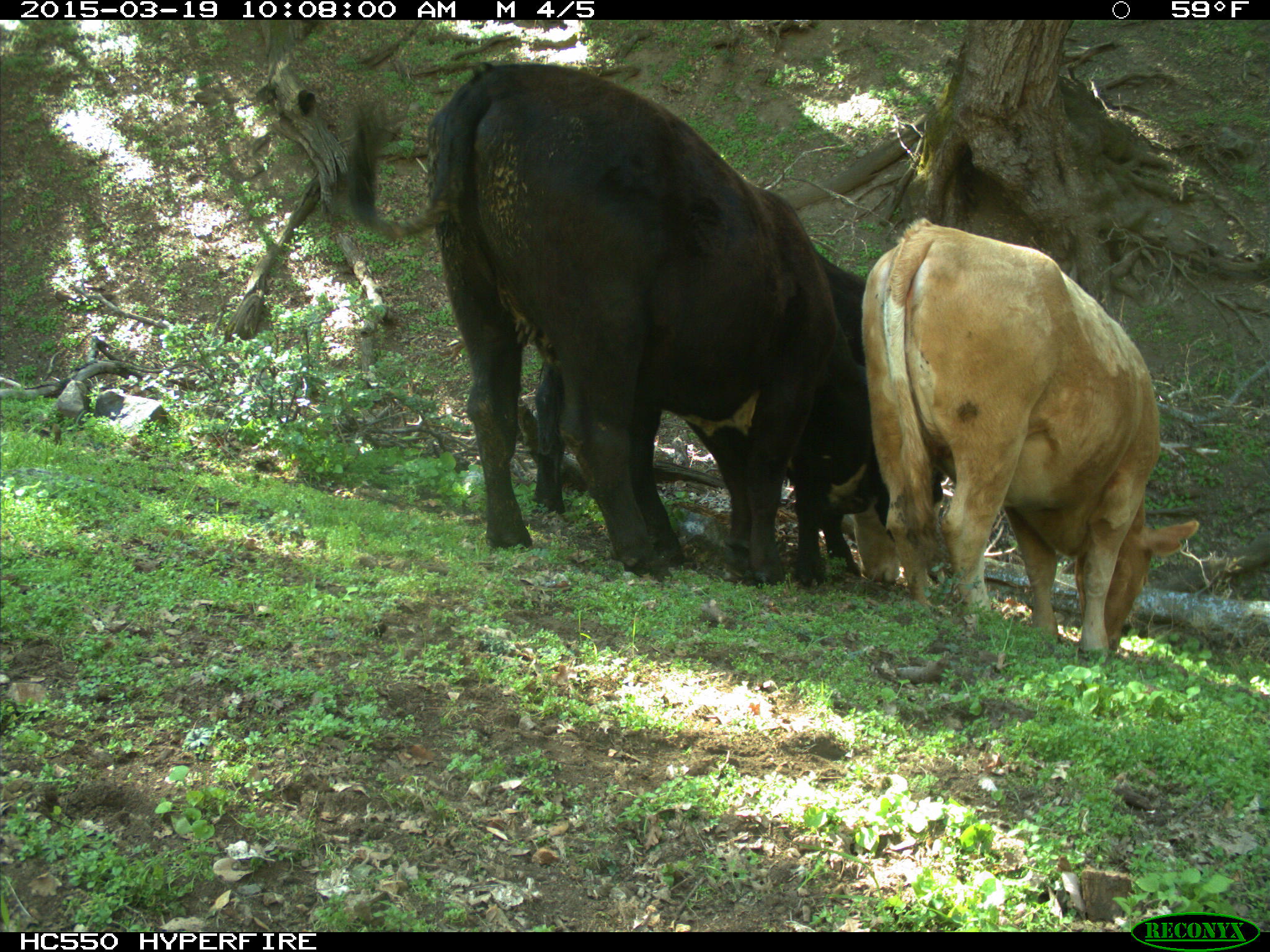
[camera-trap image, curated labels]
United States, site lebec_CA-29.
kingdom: Animalia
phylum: Chordata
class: Mammalia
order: Artiodactyla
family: Bovidae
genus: Bos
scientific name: Bos taurus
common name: domestic cow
Bos taurus (domestic cow).